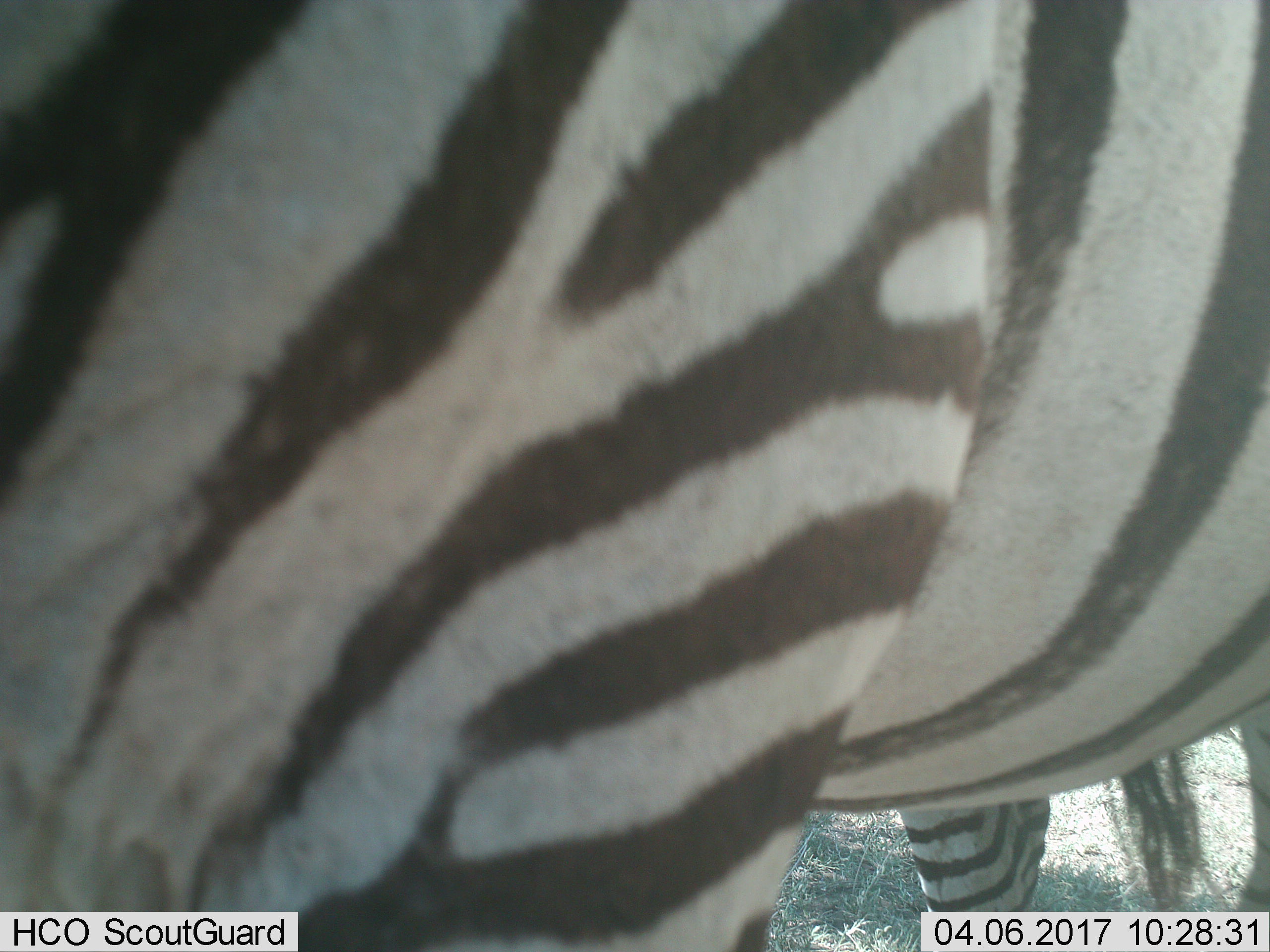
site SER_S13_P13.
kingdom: Animalia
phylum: Chordata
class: Mammalia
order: Perissodactyla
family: Equidae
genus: Equus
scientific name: Equus quagga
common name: plains zebra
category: zebraplains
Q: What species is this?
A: Zebraplains (plains zebra) (Equus quagga).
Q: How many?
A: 1.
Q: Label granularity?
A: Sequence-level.